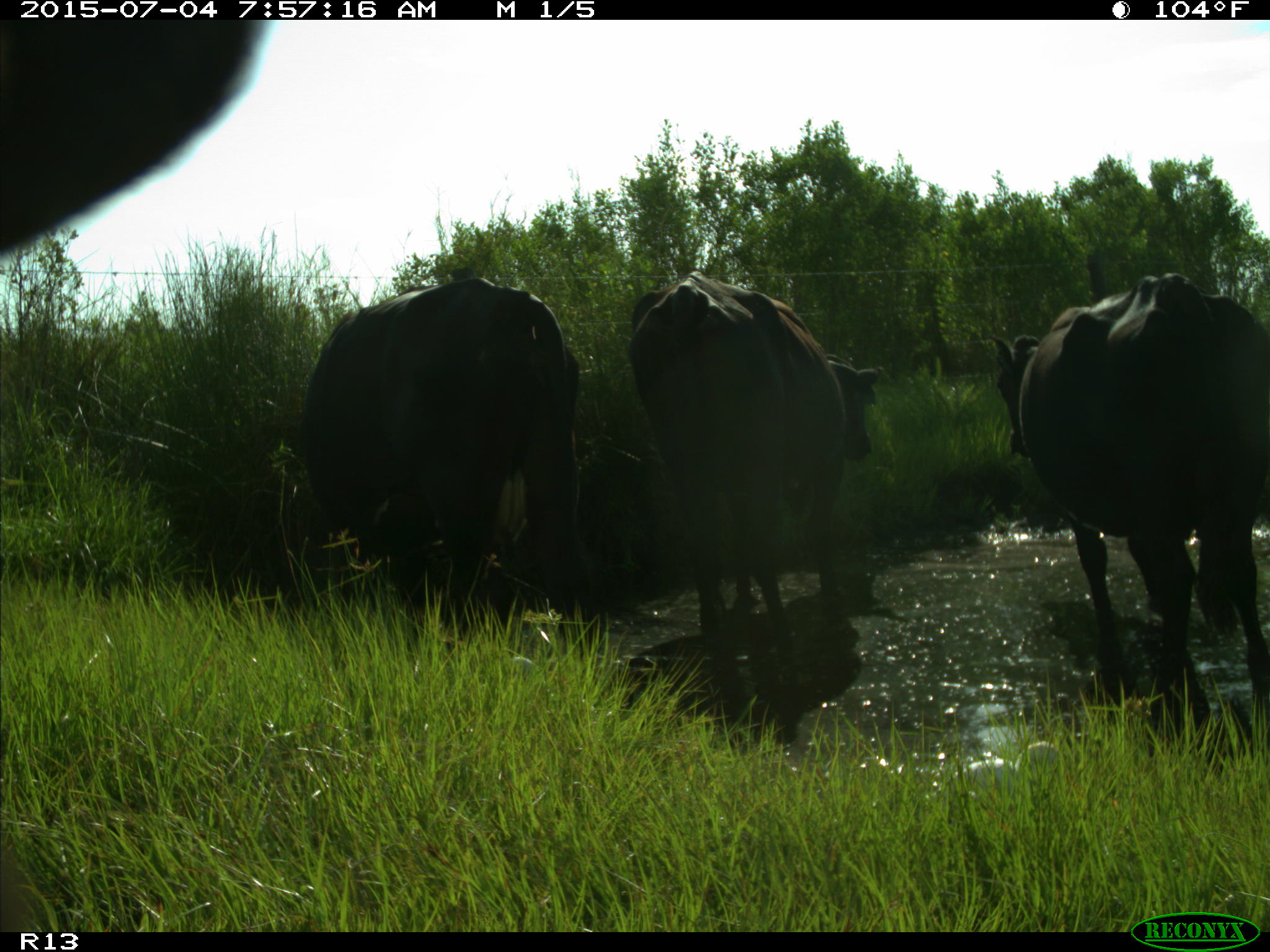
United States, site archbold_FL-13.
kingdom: Animalia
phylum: Chordata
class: Mammalia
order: Artiodactyla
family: Bovidae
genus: Bos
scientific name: Bos taurus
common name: domestic cow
Bos taurus (domestic cow).